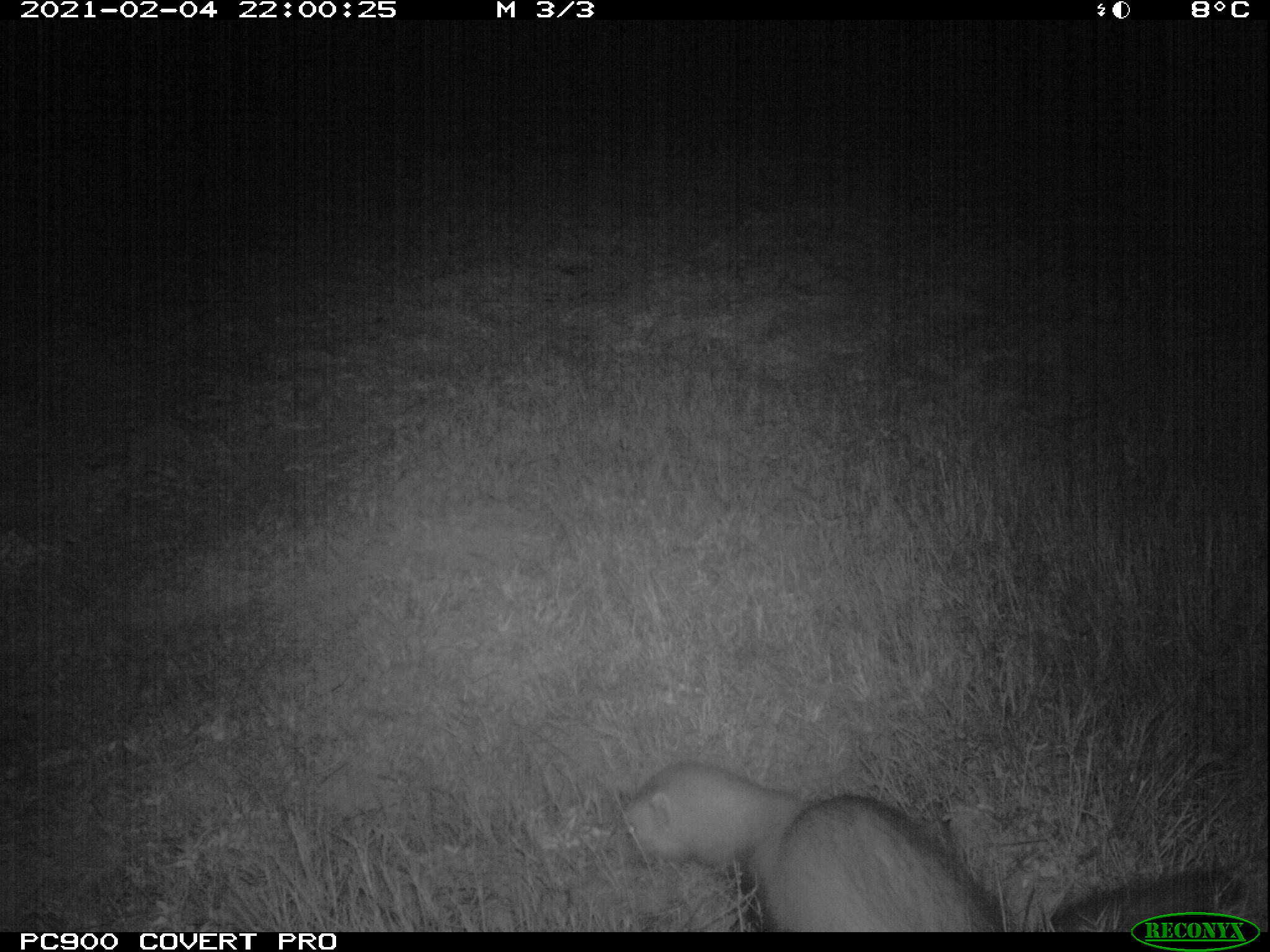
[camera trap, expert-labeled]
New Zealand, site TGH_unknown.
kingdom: Animalia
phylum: Chordata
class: Mammalia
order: Carnivora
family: Mustelidae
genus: Mustela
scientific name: Mustela furo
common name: ferret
Ferret (Mustela furo).